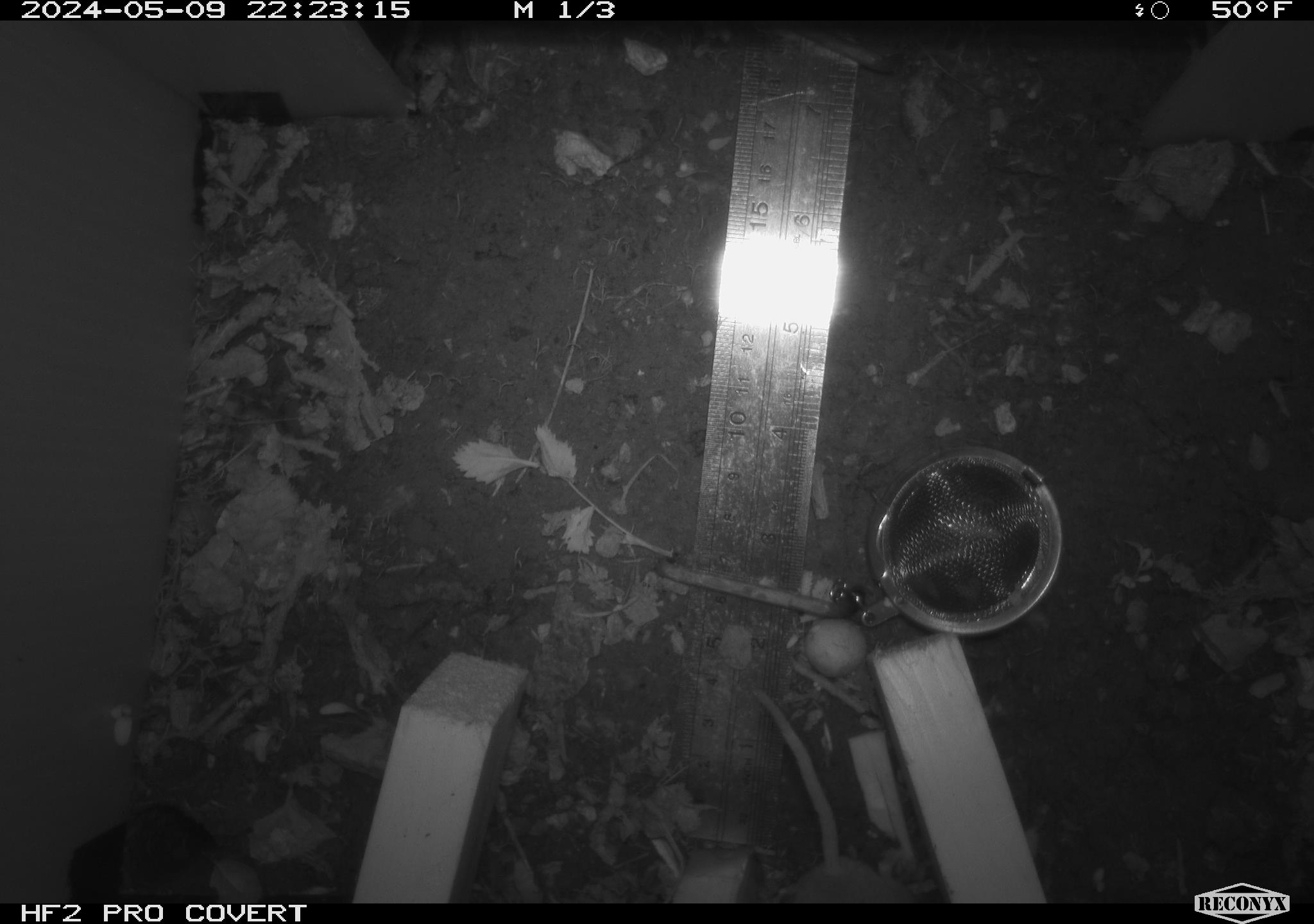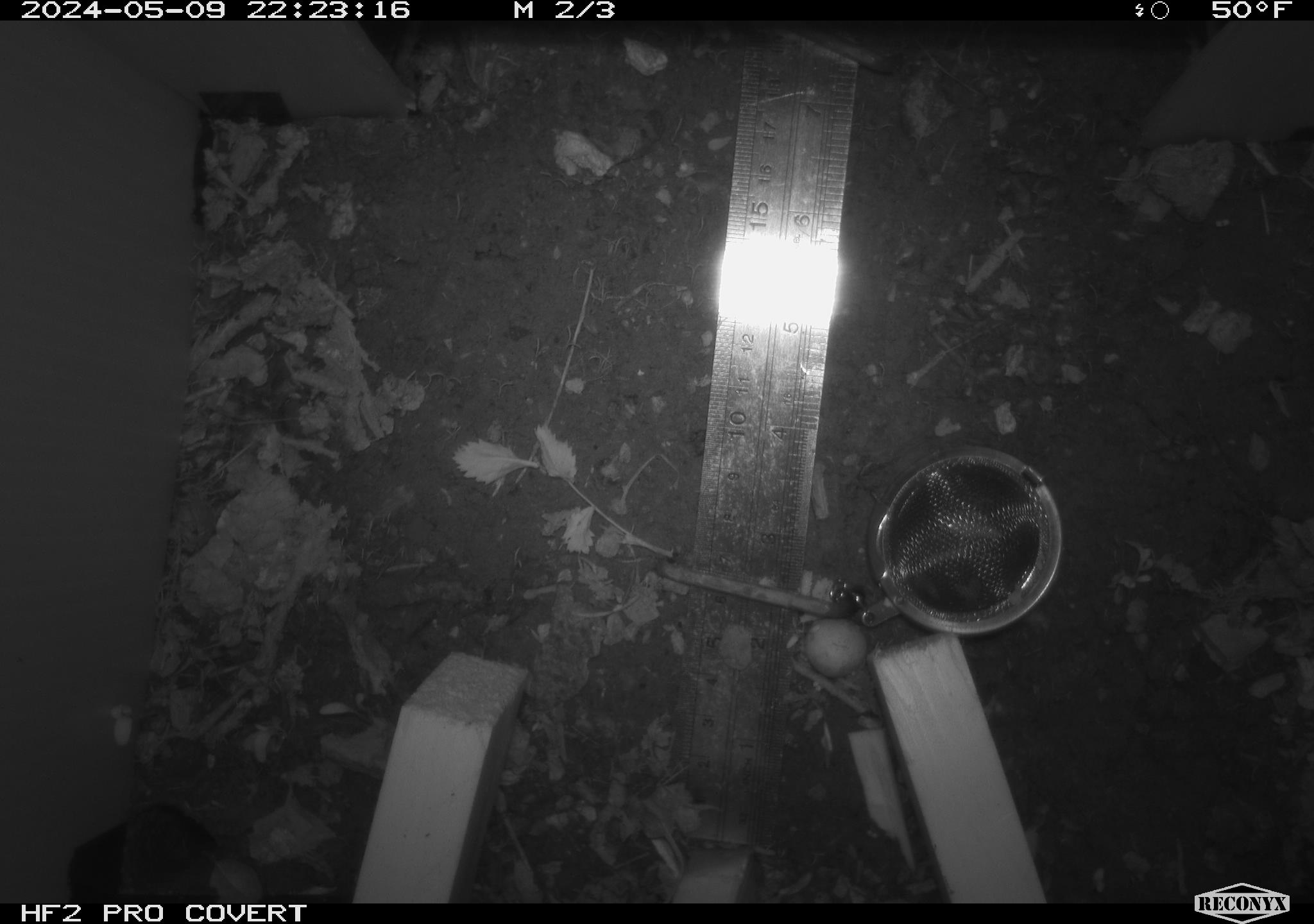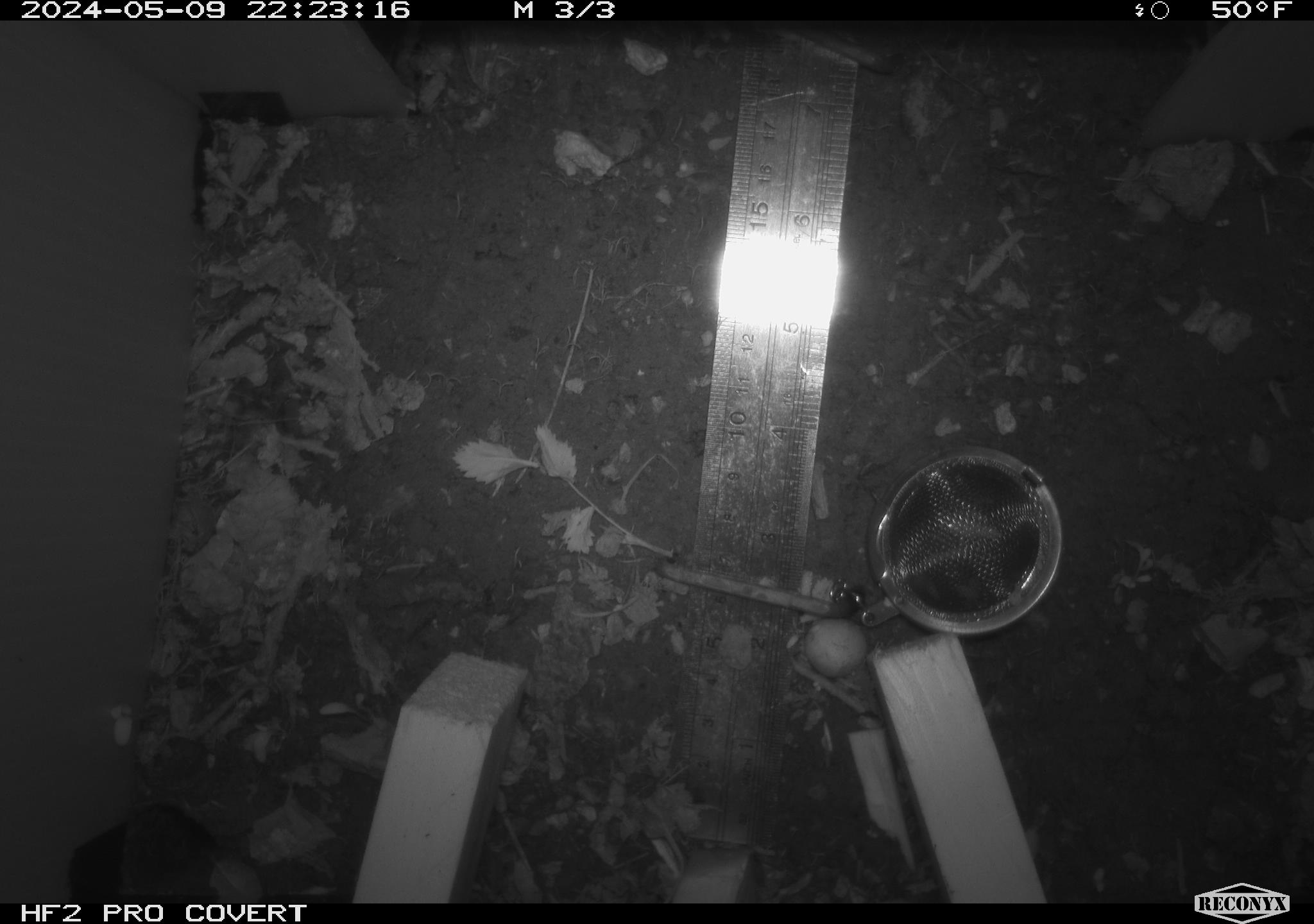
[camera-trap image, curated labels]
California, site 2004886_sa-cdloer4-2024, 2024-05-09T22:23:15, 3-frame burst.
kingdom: Animalia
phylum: Chordata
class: Mammalia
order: Rodentia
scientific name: Rodentia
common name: mouse species